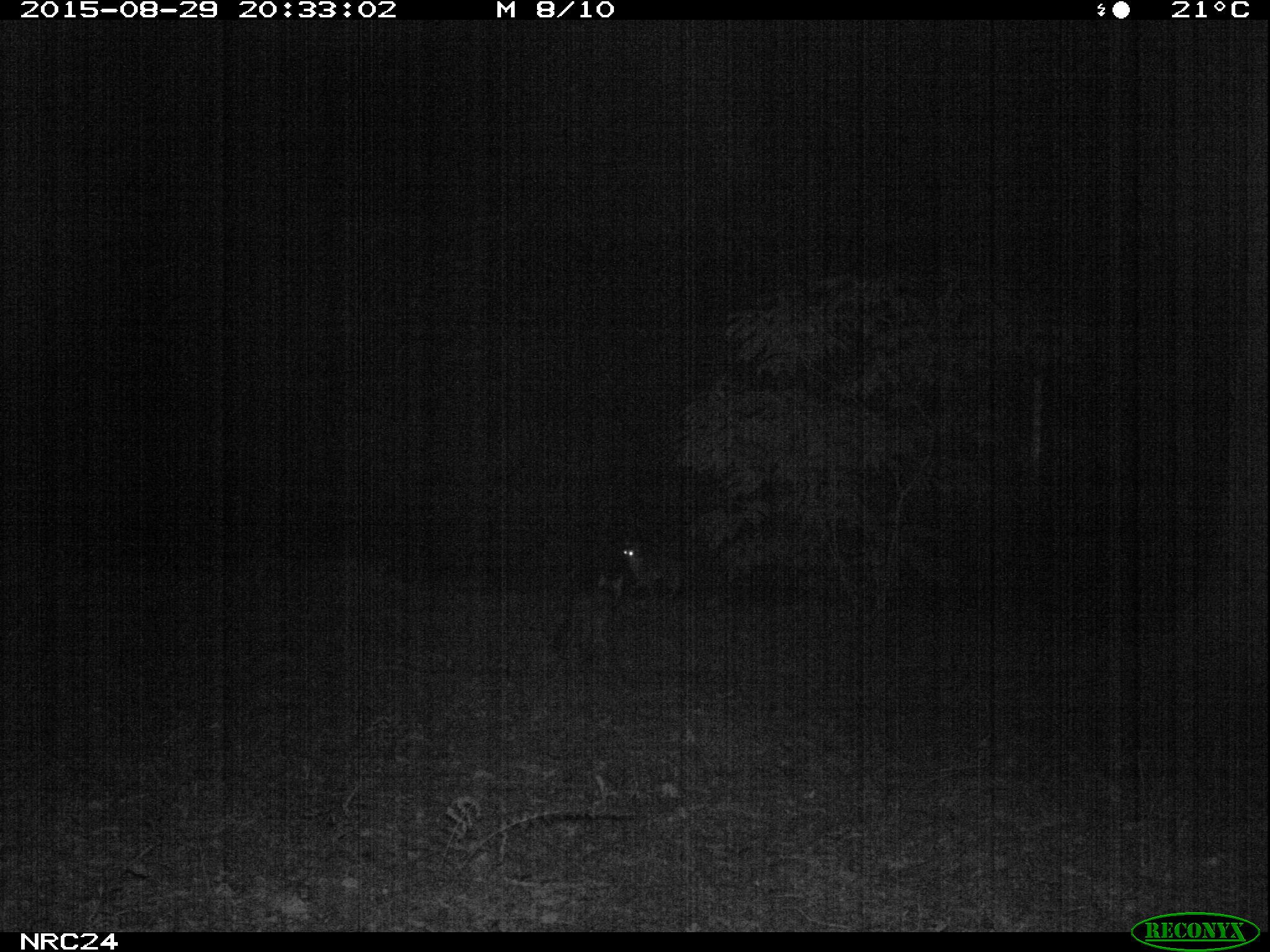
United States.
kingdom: Animalia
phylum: Chordata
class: Mammalia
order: Carnivora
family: Canidae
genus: Urocyon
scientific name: Urocyon cinereoargenteus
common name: gray fox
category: Grey Fox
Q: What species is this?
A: Grey Fox (gray fox) (Urocyon cinereoargenteus).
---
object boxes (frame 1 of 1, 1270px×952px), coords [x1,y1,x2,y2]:
Grey Fox: [615,537,679,596]